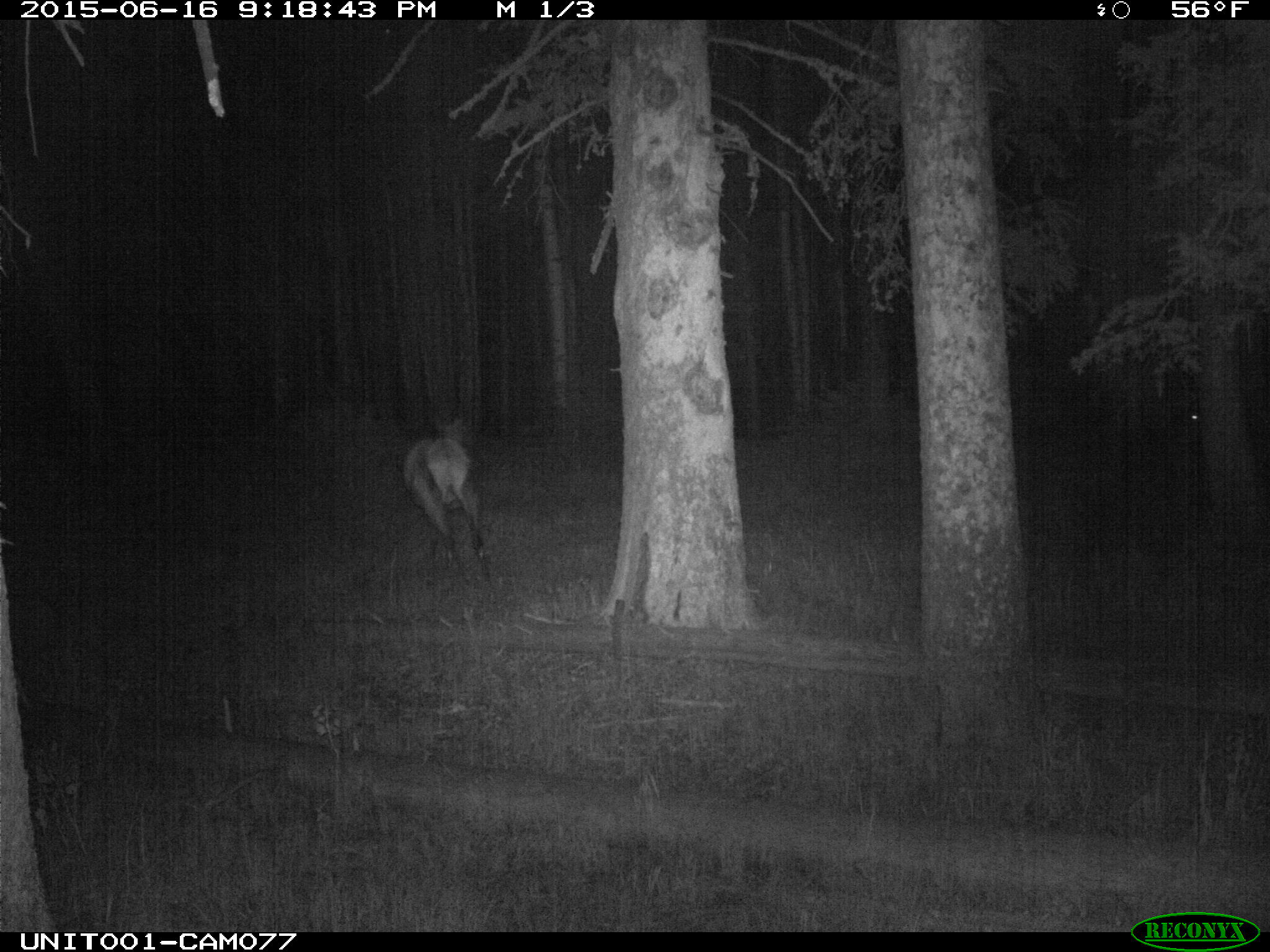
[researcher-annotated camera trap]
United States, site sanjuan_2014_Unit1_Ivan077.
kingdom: Animalia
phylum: Chordata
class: Mammalia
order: Artiodactyla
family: Cervidae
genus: Cervus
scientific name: Cervus elaphus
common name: red deer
Cervus elaphus (red deer).